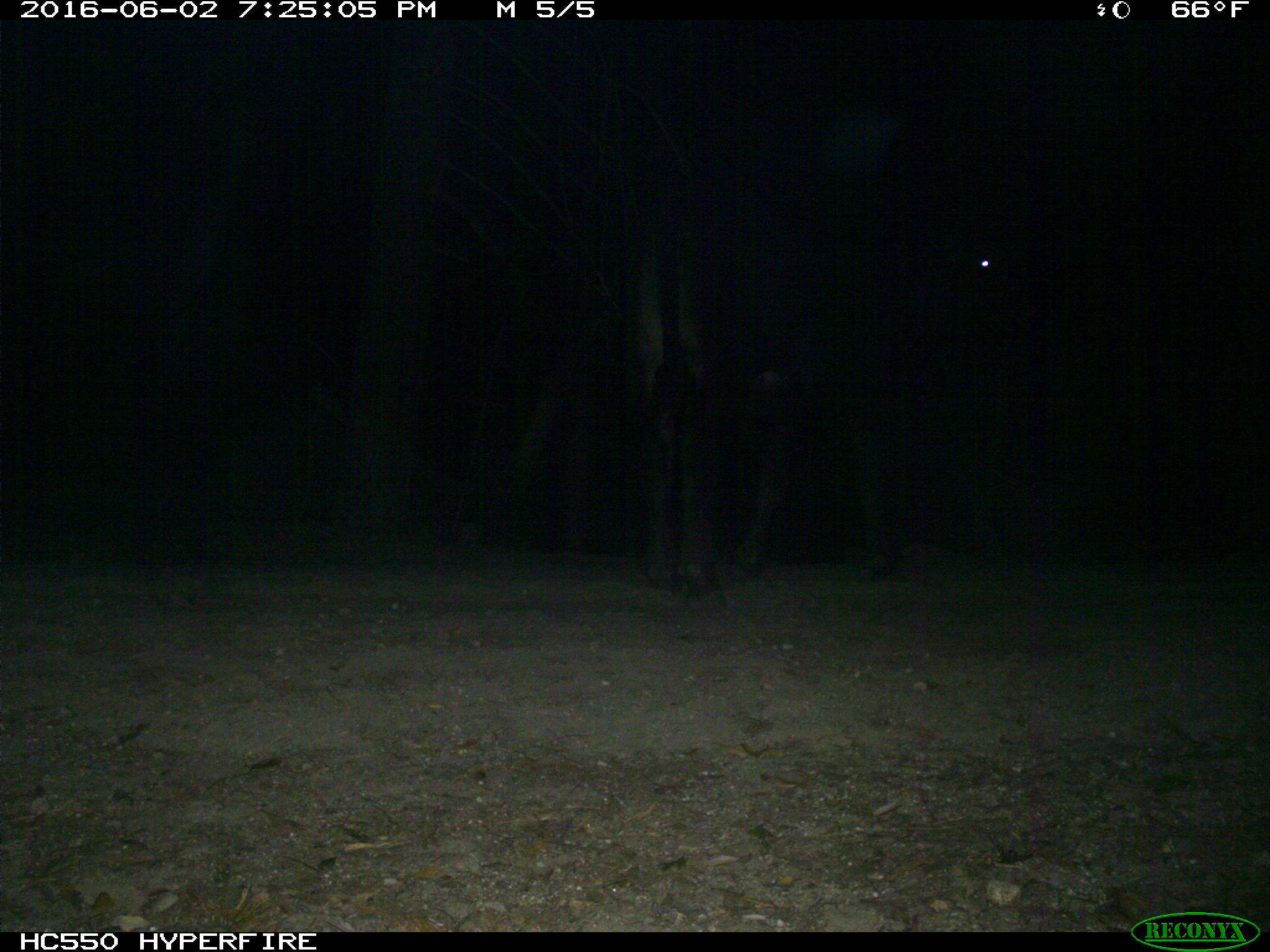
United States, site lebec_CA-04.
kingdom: Animalia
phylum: Chordata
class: Mammalia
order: Artiodactyla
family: Bovidae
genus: Bos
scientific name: Bos taurus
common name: domestic cow